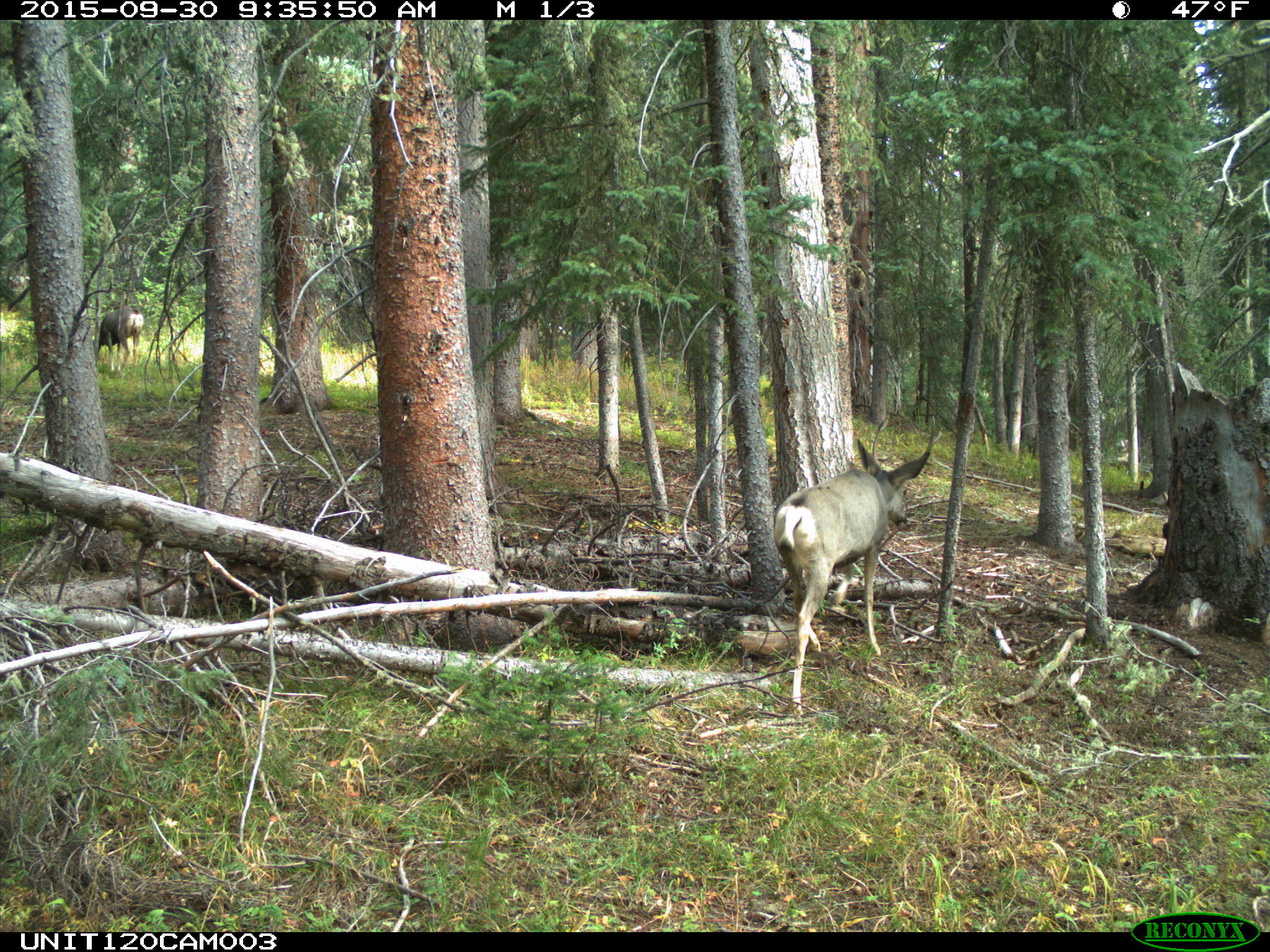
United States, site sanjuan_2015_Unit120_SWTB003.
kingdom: Animalia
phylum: Chordata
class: Mammalia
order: Artiodactyla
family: Cervidae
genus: Odocoileus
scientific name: Odocoileus hemionus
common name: mule deer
Odocoileus hemionus (mule deer).